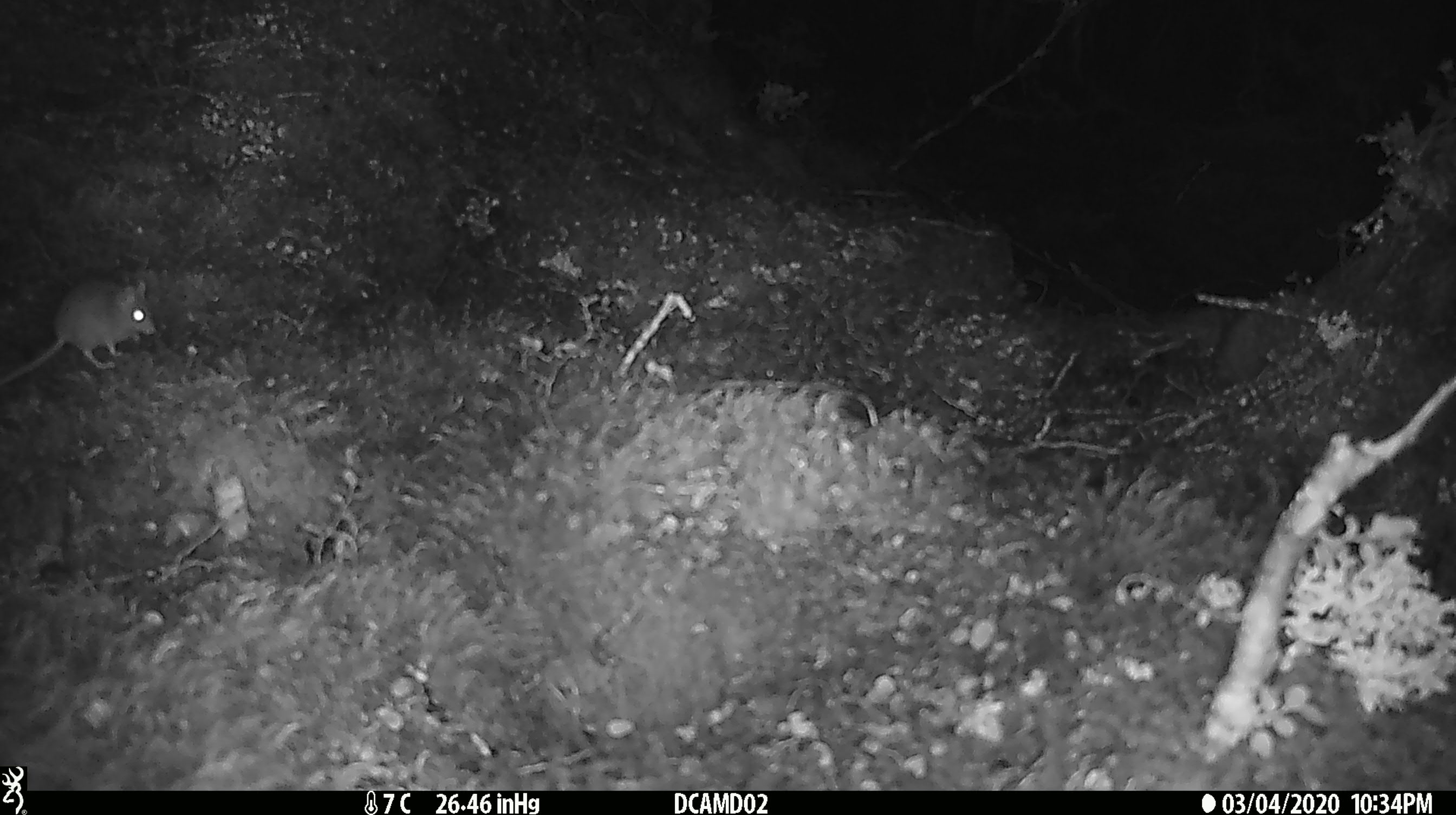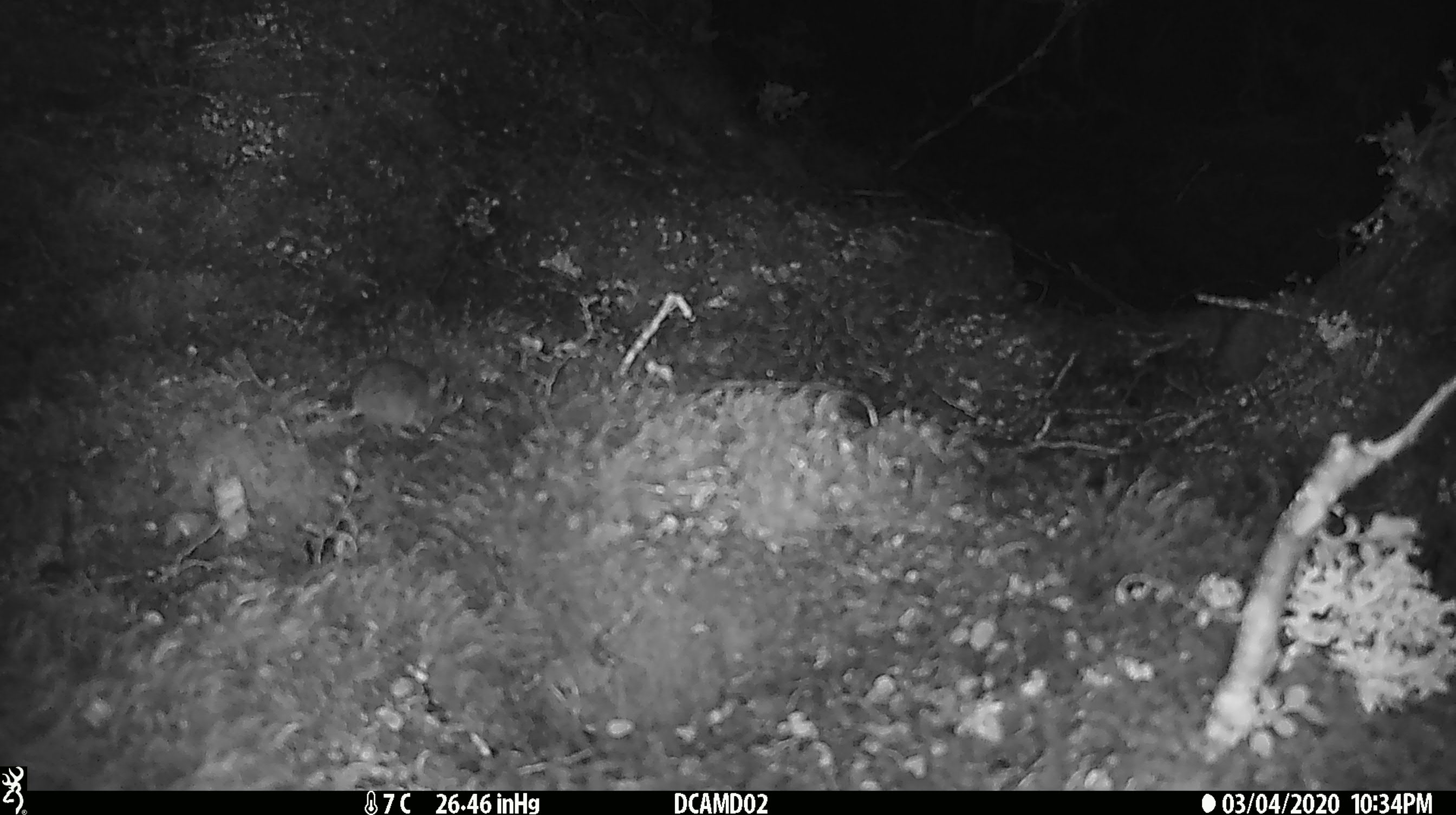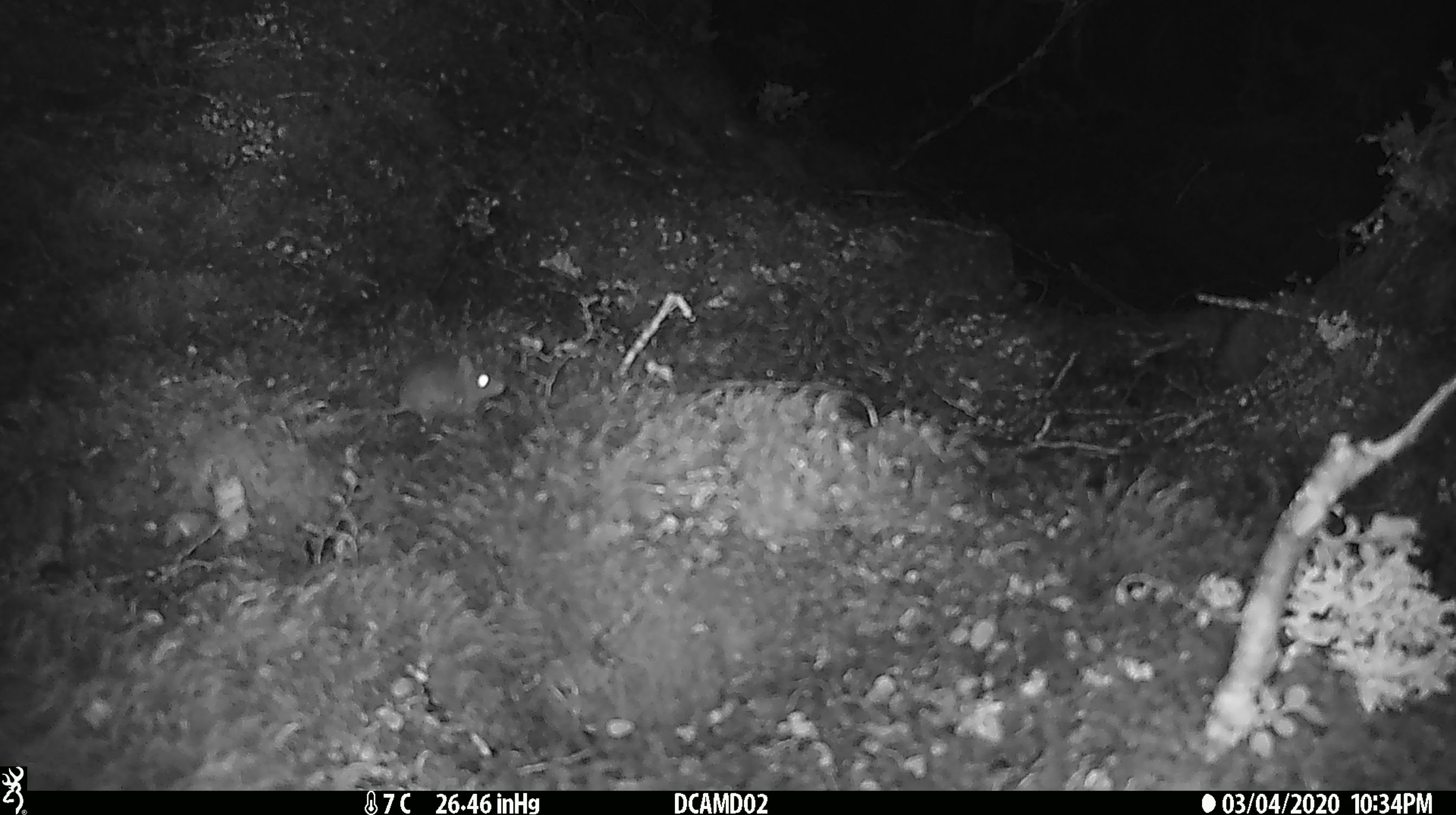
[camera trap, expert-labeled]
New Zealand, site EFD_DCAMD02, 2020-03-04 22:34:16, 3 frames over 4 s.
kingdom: Animalia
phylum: Chordata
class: Mammalia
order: Rodentia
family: Muridae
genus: Mus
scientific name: Mus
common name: mouse